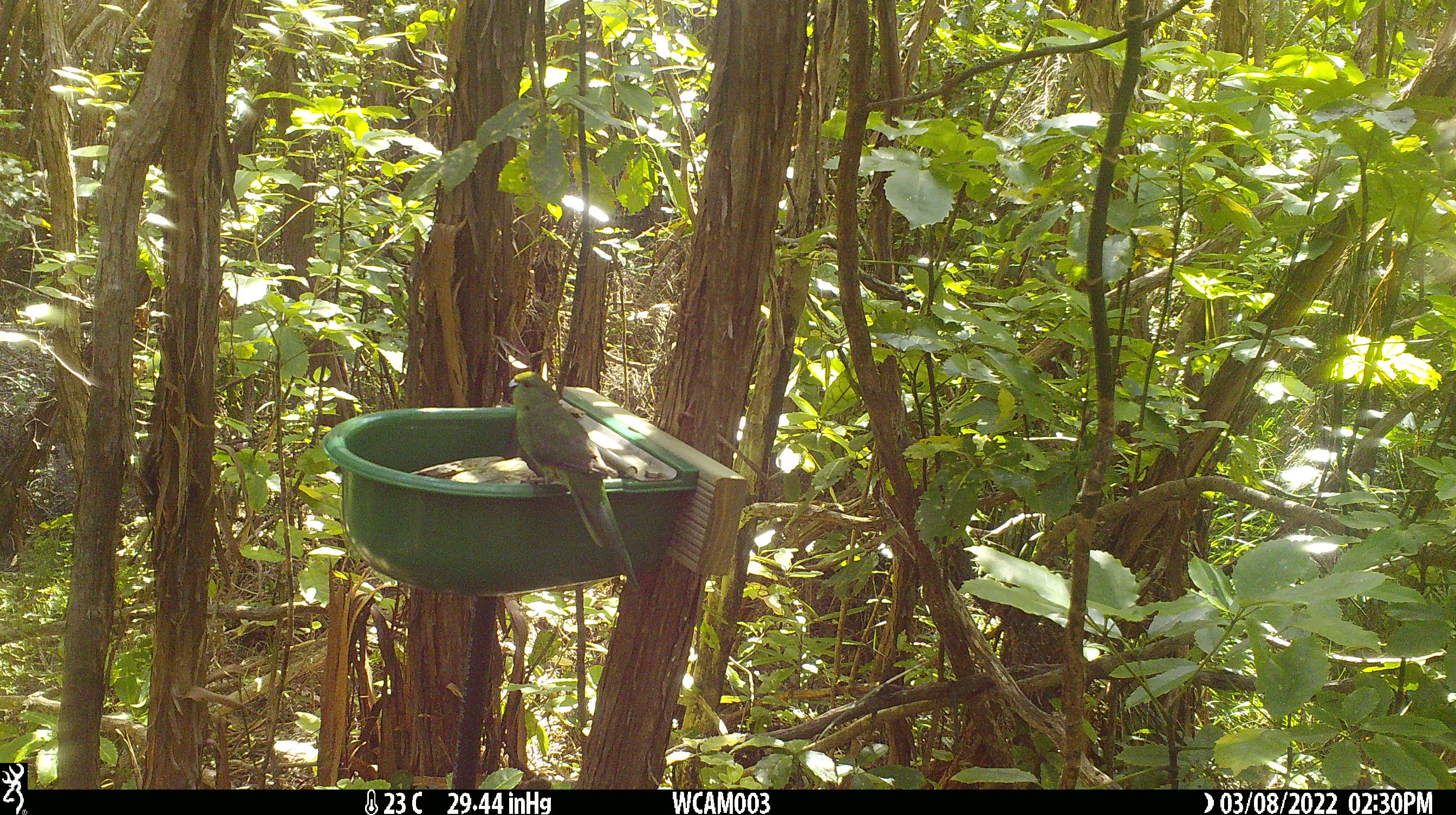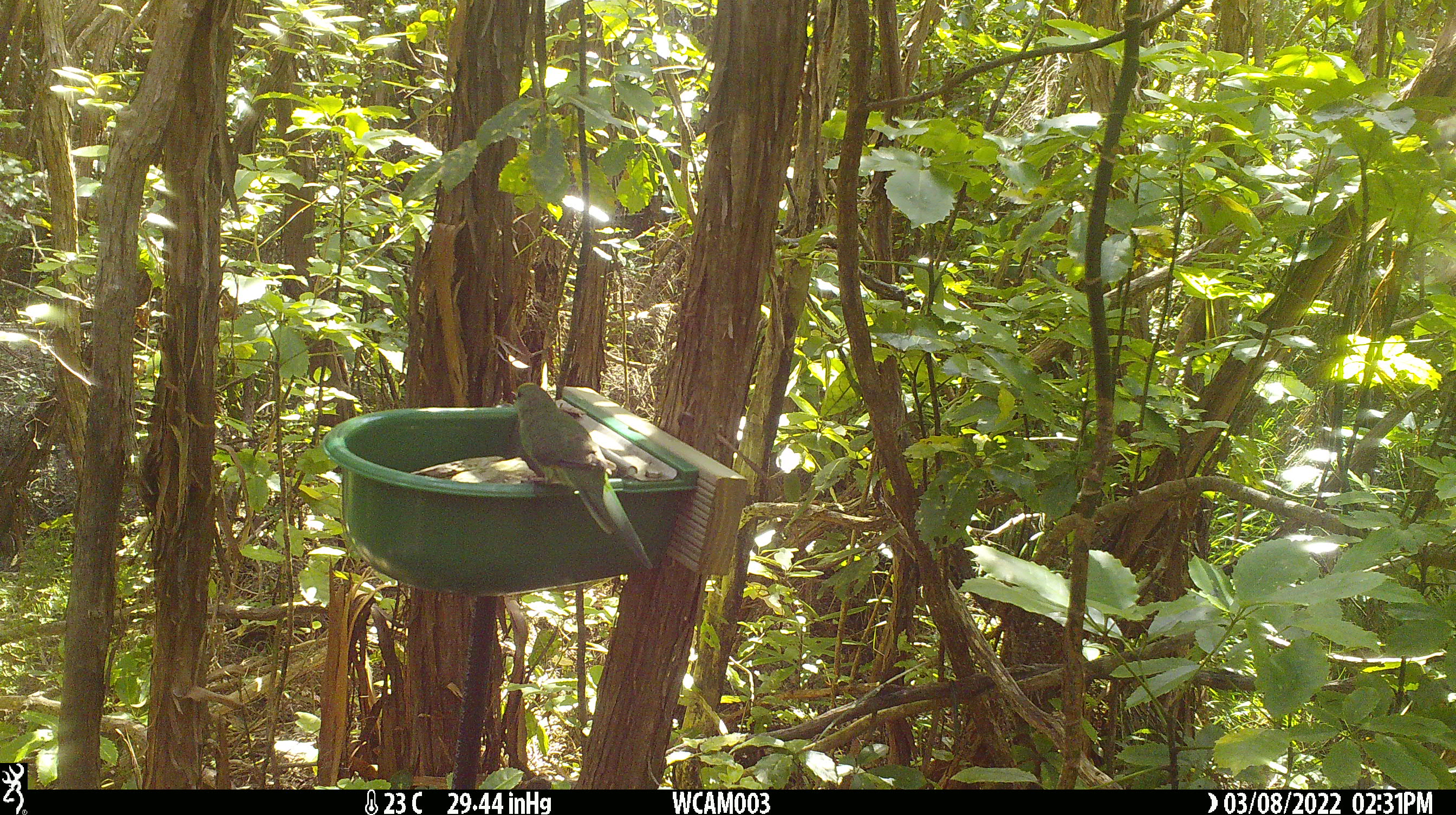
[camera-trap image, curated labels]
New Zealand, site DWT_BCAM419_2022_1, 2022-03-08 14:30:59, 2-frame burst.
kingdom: Animalia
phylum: Chordata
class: Aves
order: Psittaciformes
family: Psittaculidae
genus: Cyanoramphus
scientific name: Cyanoramphus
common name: parakeet